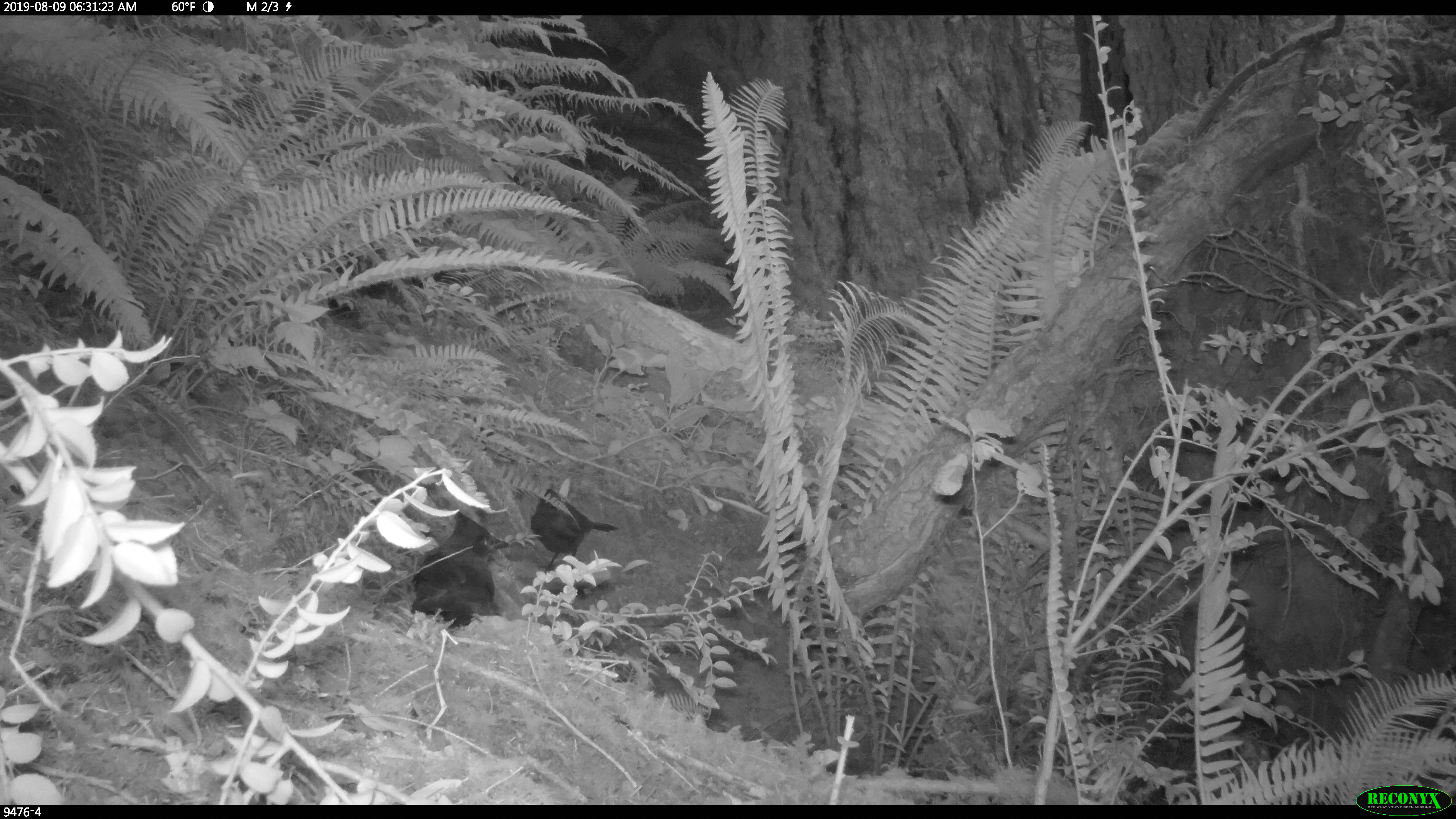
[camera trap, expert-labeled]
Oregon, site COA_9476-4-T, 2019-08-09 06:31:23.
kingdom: Animalia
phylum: Chordata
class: Aves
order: Passeriformes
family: Corvidae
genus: Cyanocitta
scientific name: Cyanocitta stelleri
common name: steller's jay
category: stellers jay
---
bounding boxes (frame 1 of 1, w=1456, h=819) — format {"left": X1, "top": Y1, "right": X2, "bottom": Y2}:
stellers jay: {"left": 411, "top": 515, "right": 509, "bottom": 628}; {"left": 524, "top": 483, "right": 616, "bottom": 572}